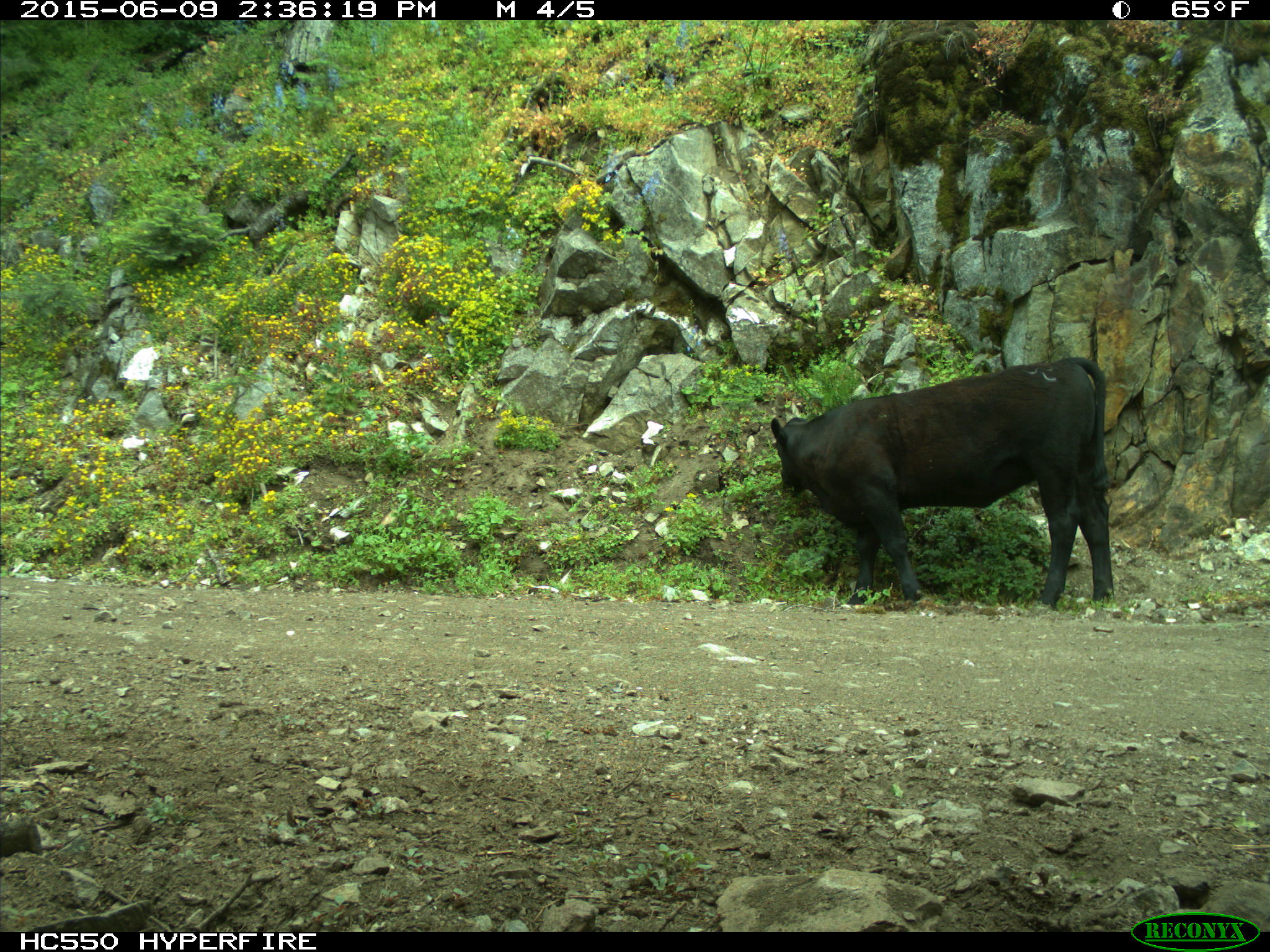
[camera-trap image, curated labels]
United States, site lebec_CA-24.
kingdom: Animalia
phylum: Chordata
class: Mammalia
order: Artiodactyla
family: Bovidae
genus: Bos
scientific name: Bos taurus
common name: domestic cow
Bos taurus (domestic cow).